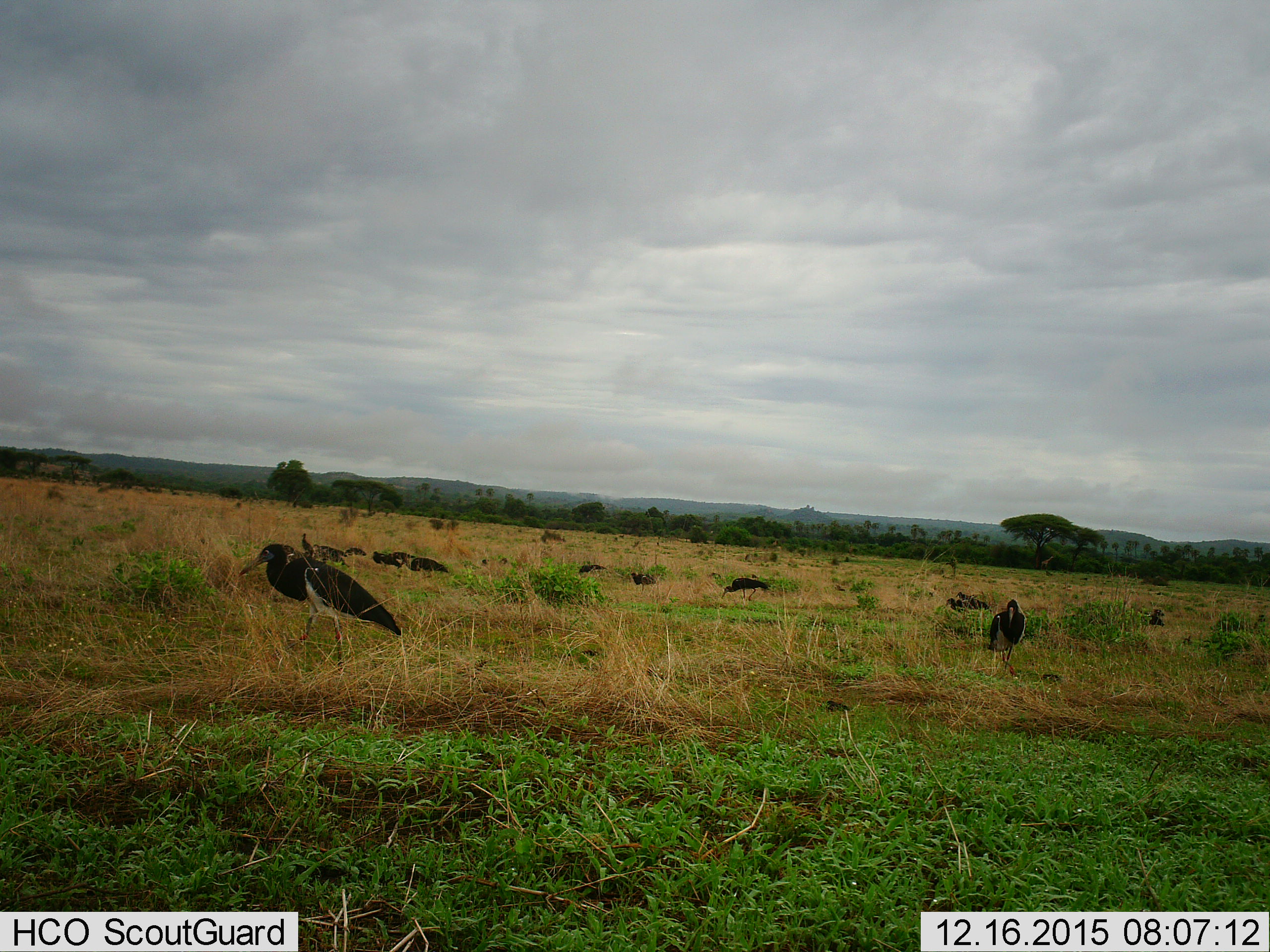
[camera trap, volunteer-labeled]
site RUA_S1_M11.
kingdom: Animalia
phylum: Chordata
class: Aves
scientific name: Aves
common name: bird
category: birdother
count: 11-50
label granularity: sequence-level